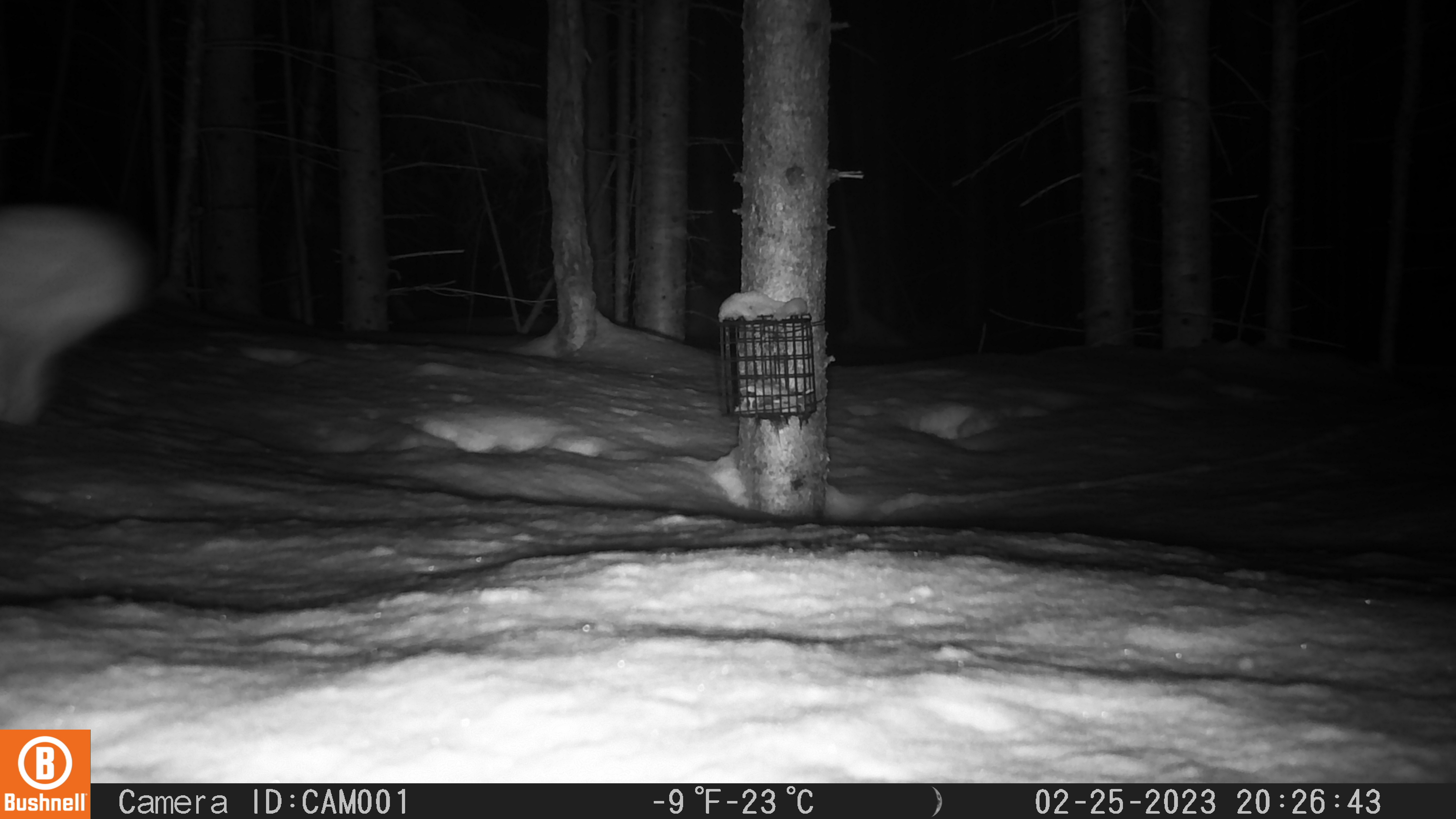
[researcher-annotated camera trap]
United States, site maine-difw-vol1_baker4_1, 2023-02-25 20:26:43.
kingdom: Animalia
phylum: Chordata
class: Mammalia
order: Lagomorpha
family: Leporidae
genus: Lepus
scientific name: Lepus americanus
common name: snowshoe hare